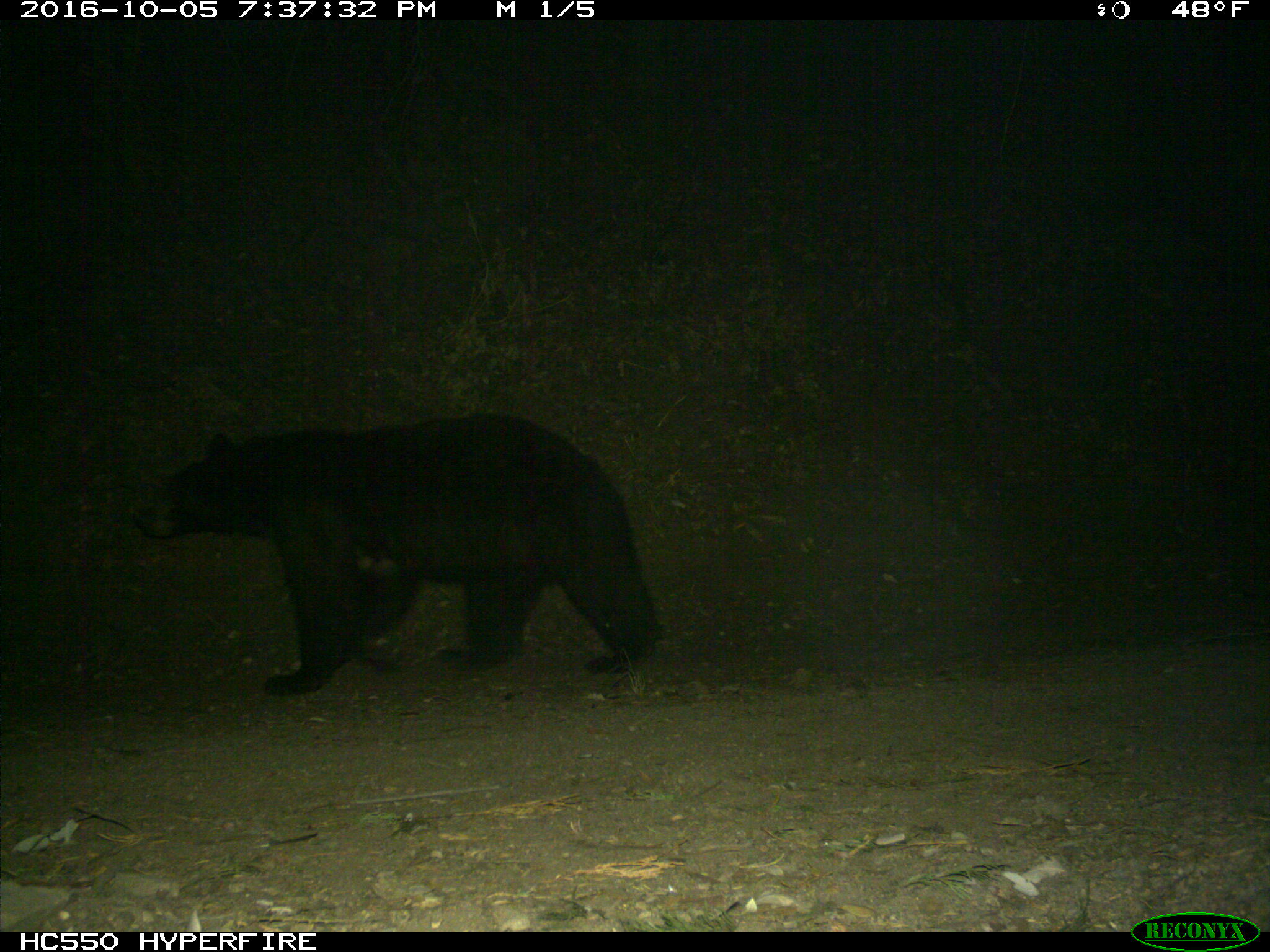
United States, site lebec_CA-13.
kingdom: Animalia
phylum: Chordata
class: Mammalia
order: Carnivora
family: Ursidae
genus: Ursus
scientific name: Ursus americanus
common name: american black bear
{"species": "Ursus americanus (american black bear)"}